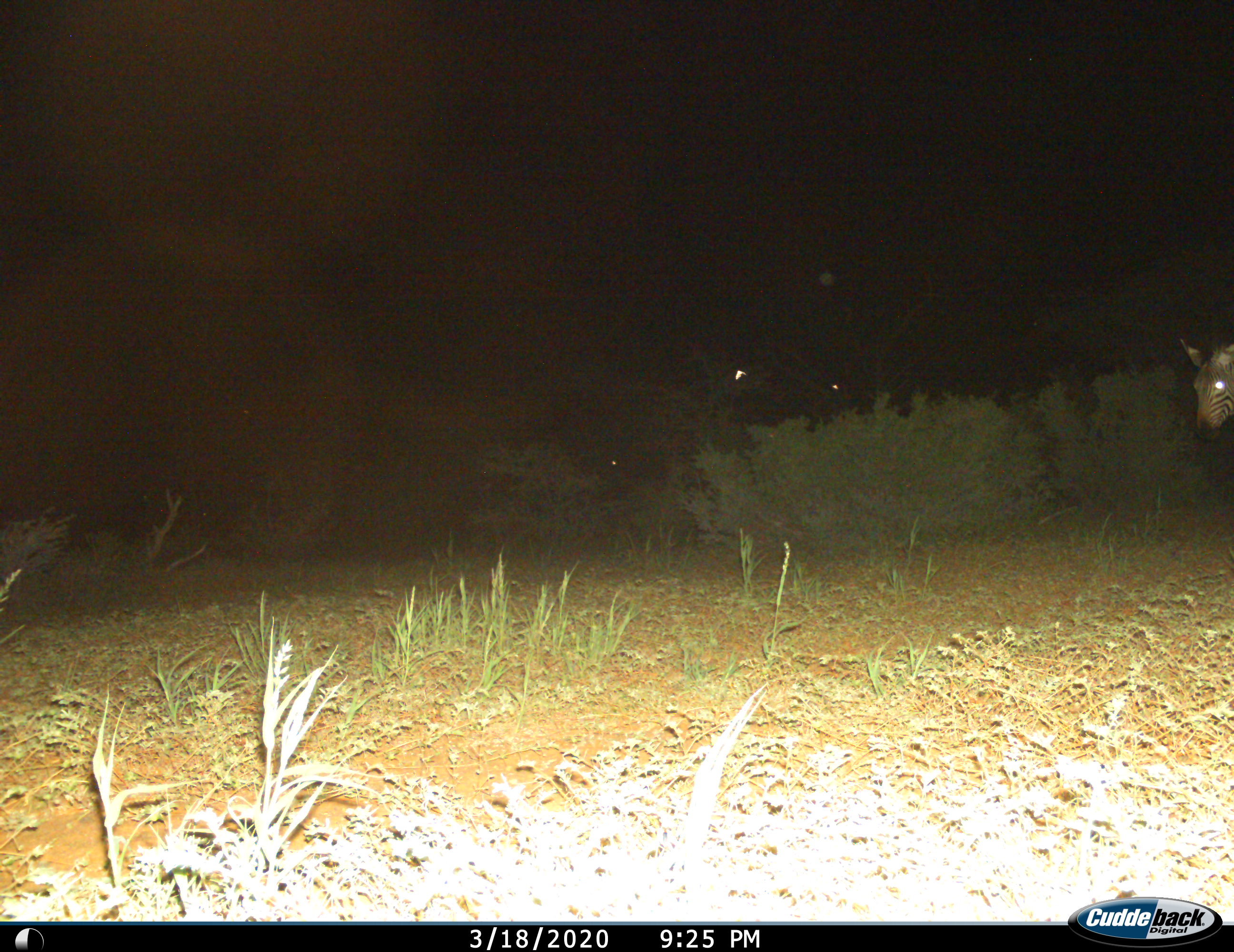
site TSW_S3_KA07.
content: unidentified animal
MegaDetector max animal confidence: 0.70